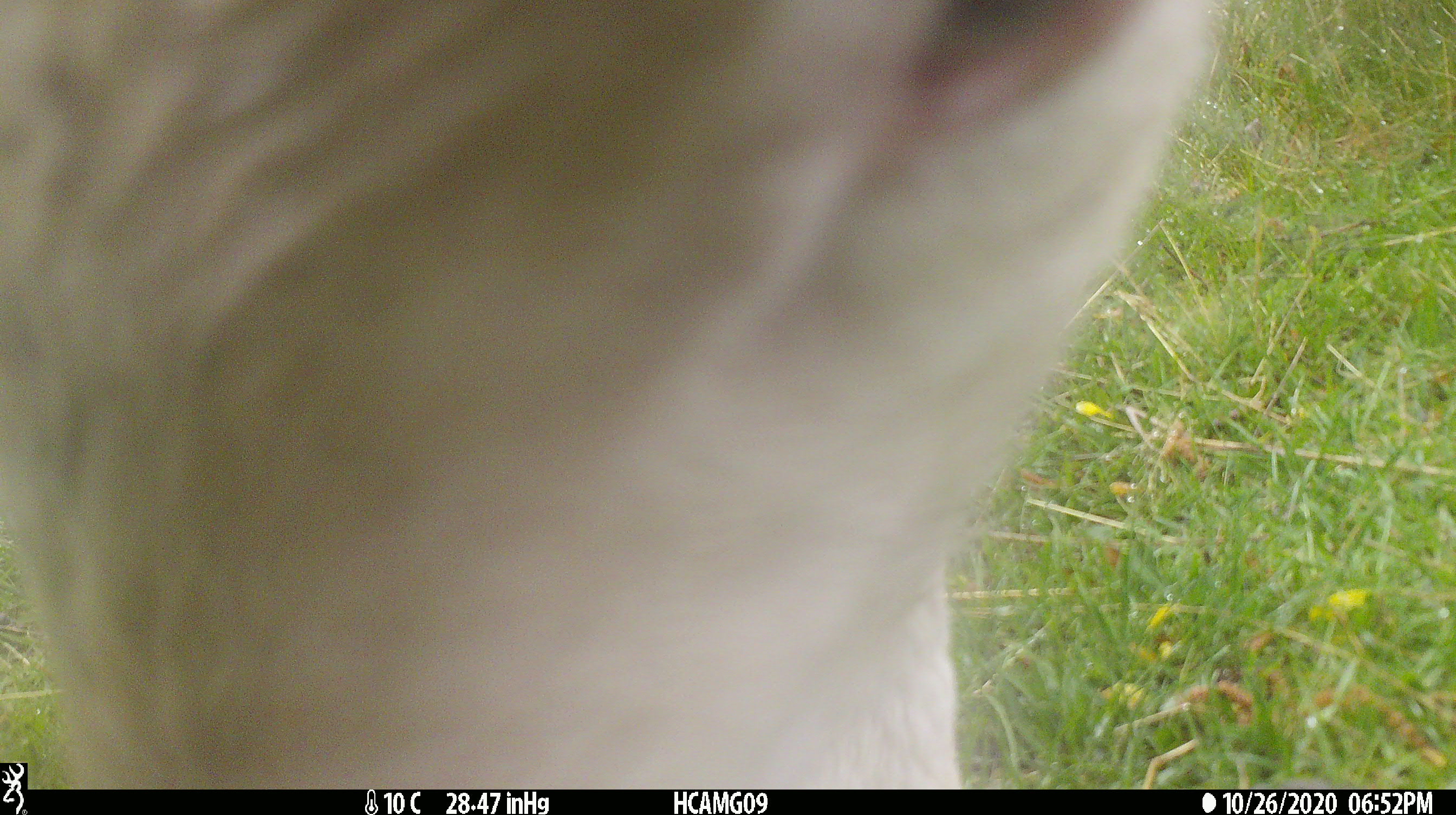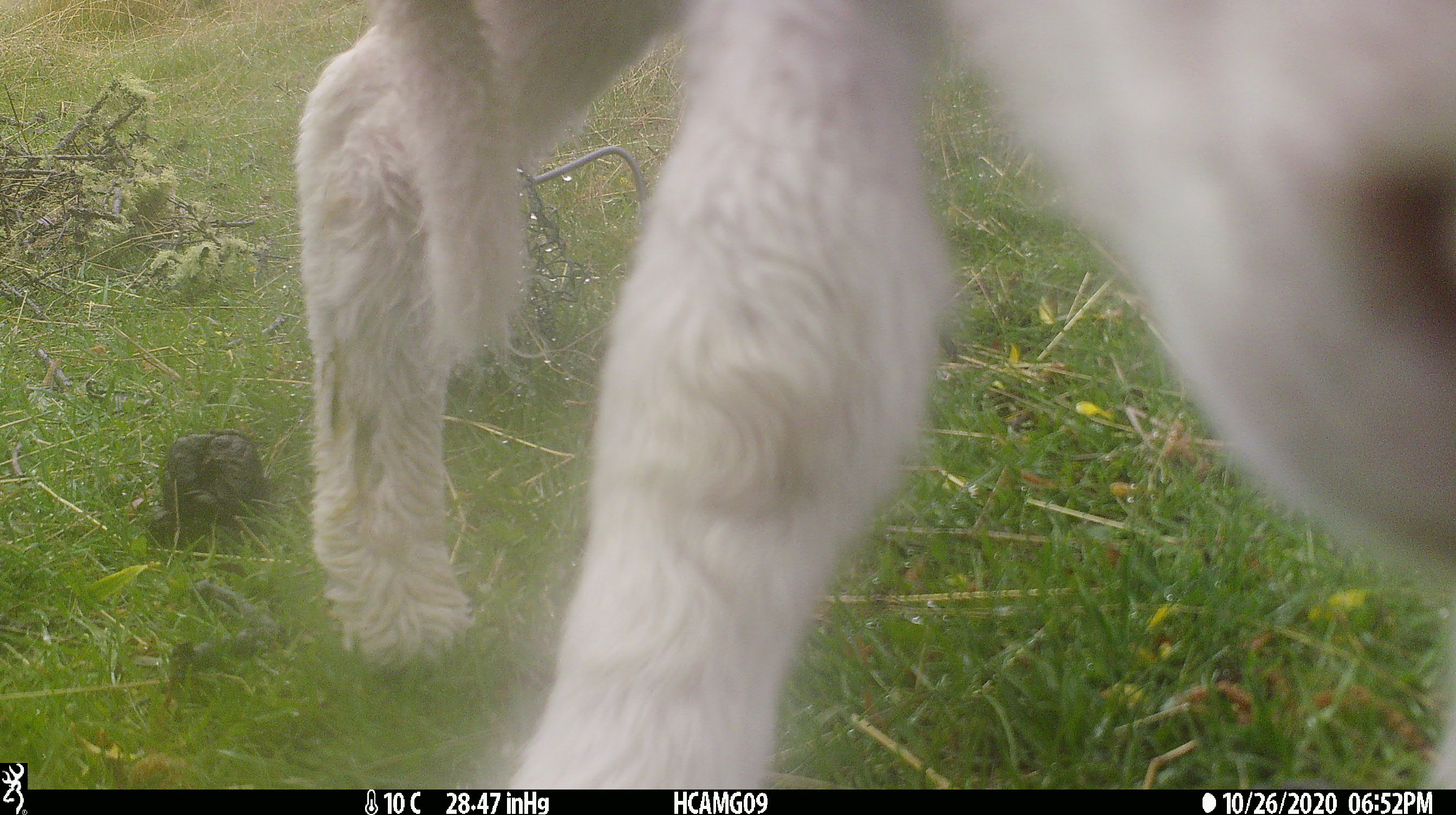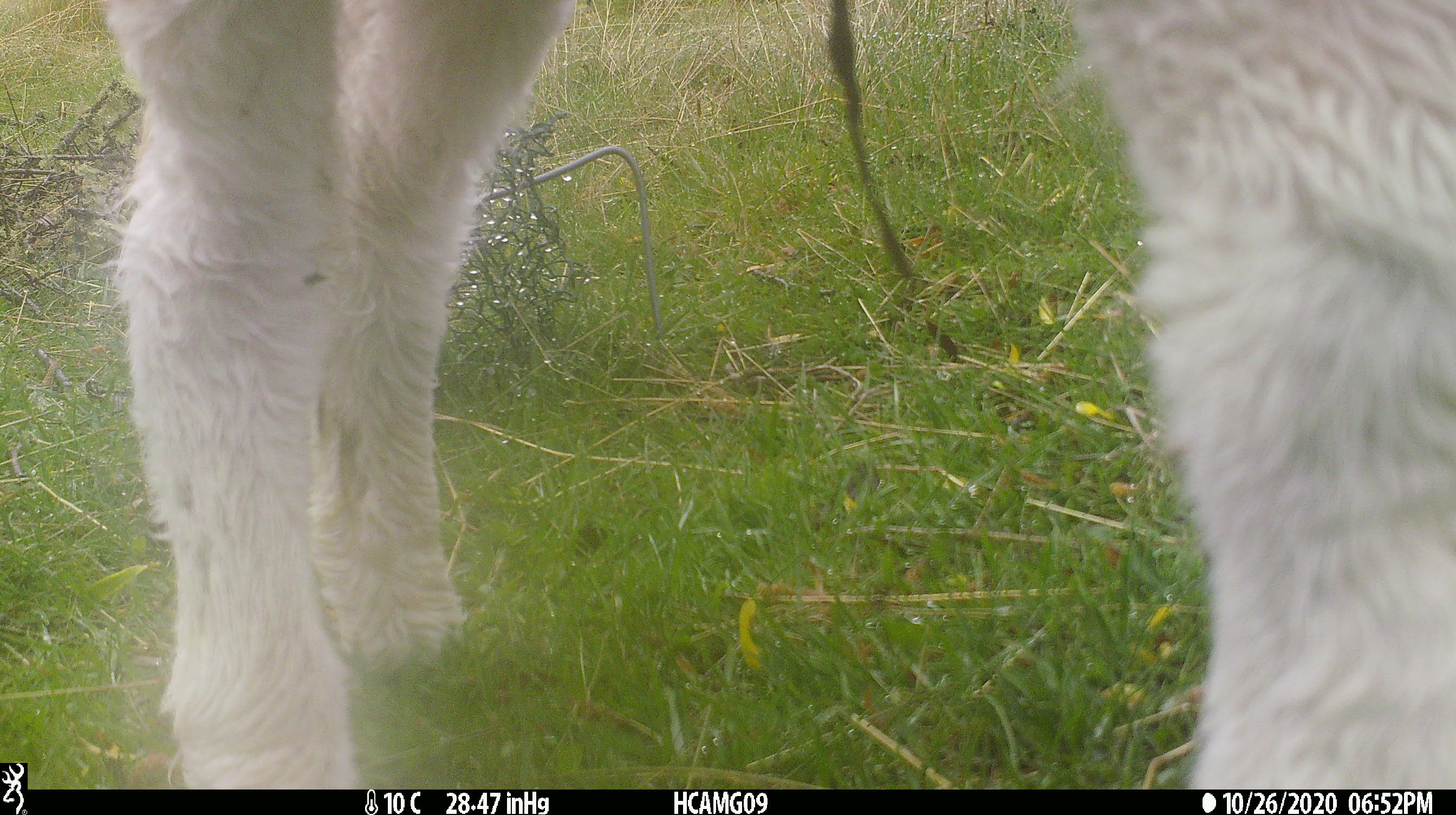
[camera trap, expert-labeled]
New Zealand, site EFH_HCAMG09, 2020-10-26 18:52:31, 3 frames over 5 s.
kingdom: Animalia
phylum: Chordata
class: Mammalia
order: Artiodactyla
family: Bovidae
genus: Ovis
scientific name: Ovis aries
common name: domestic sheep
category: sheep